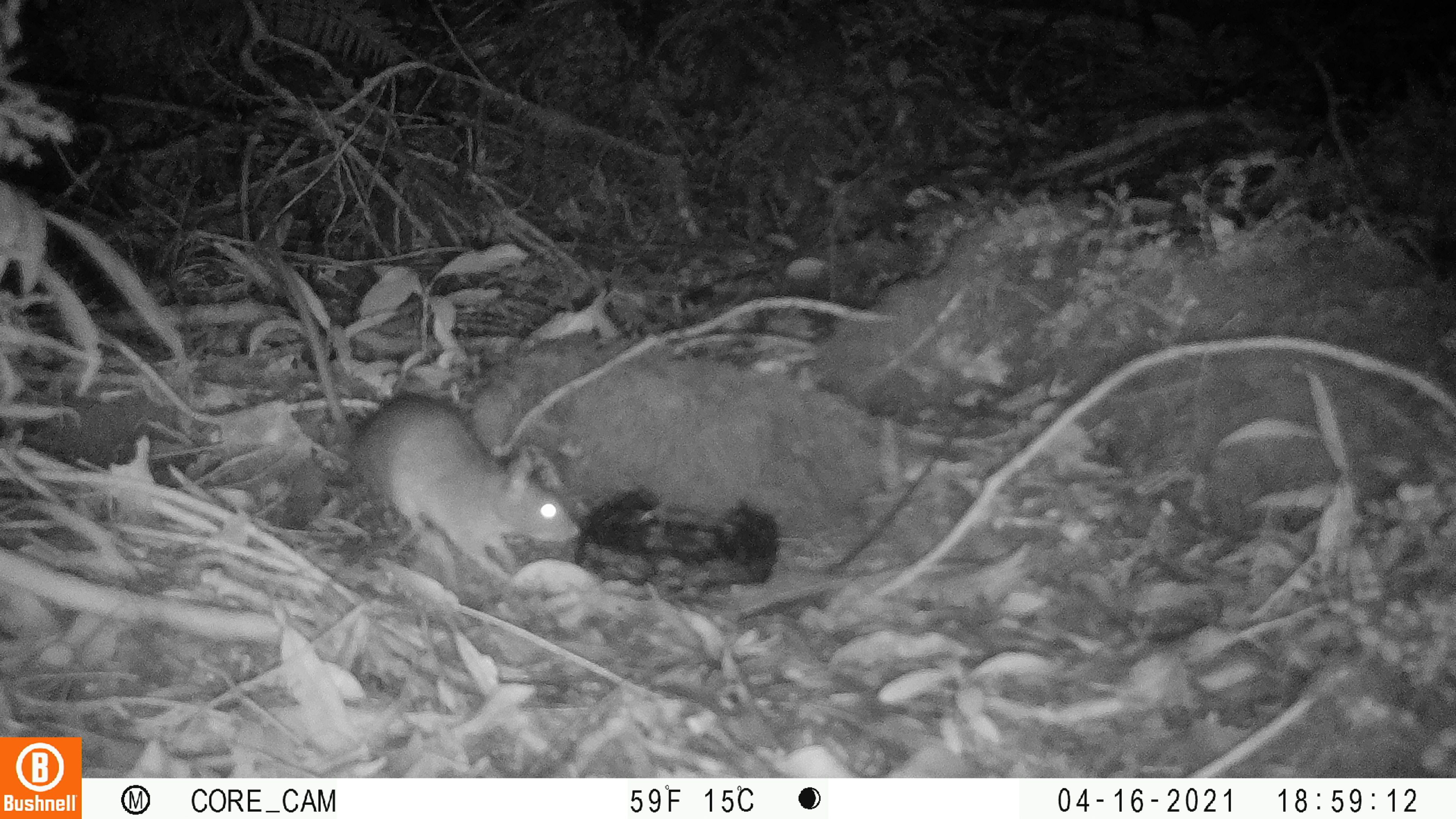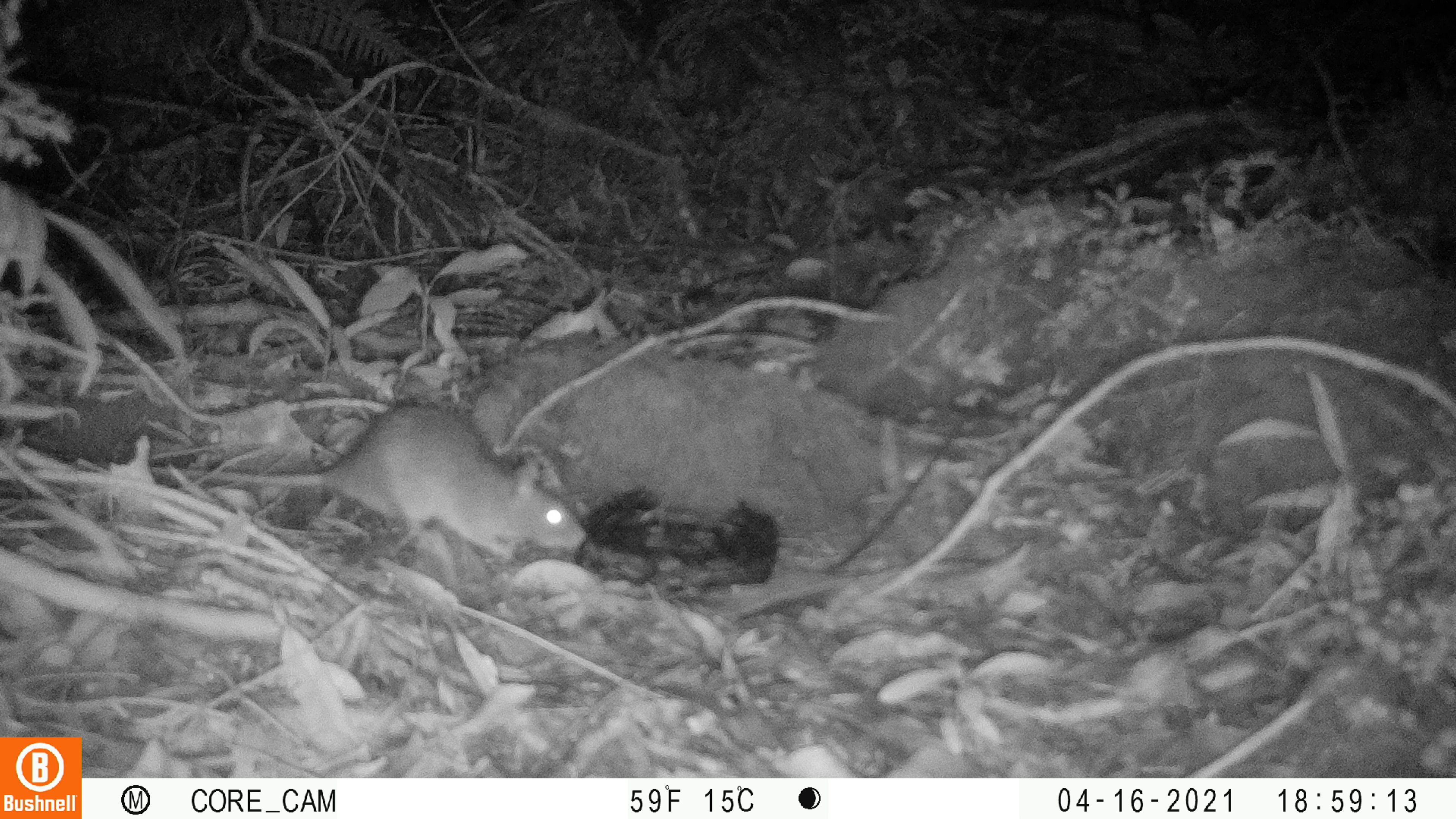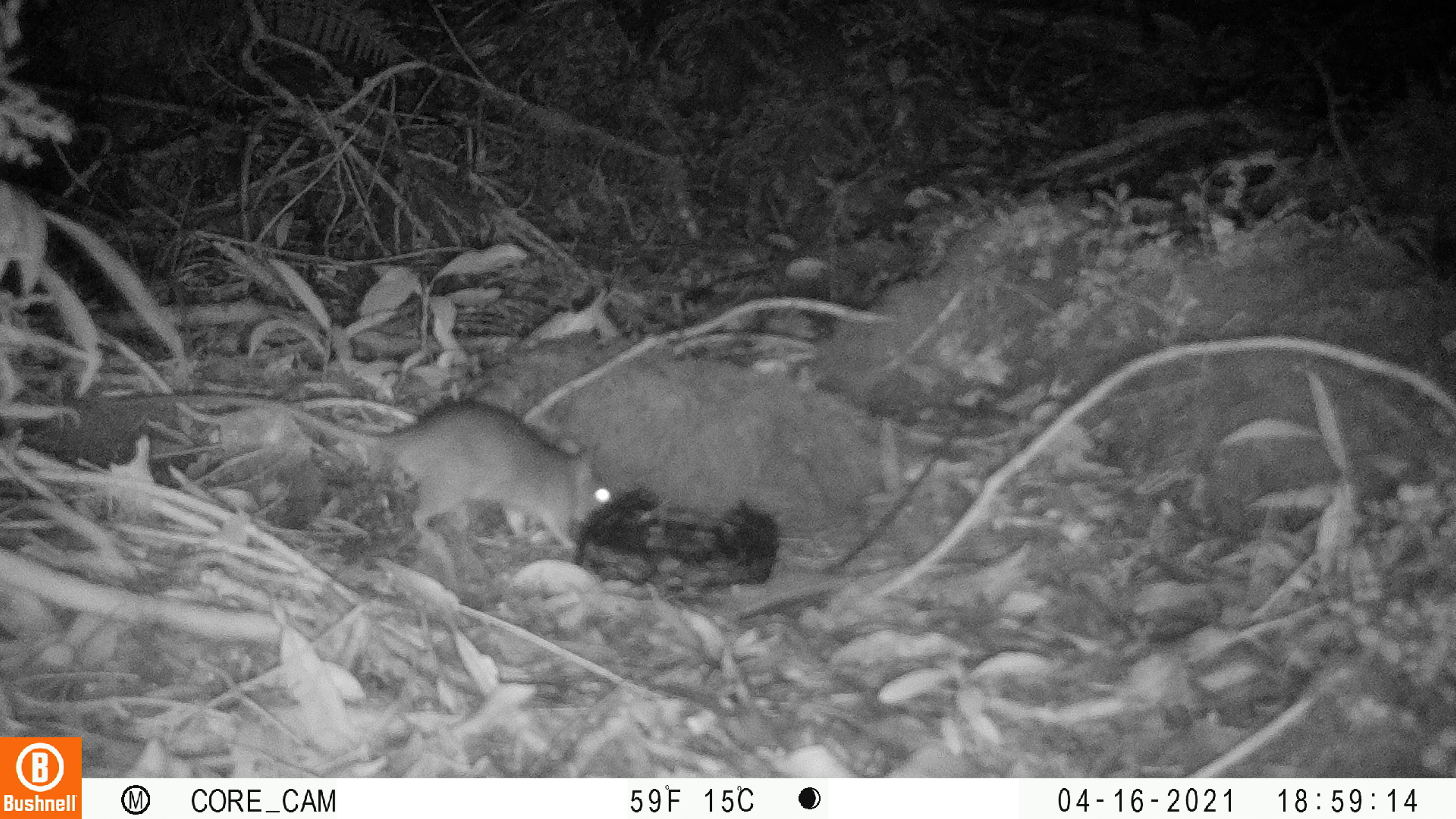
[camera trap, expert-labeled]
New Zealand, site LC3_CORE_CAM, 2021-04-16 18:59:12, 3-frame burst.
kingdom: Animalia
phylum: Chordata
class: Mammalia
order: Rodentia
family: Muridae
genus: Rattus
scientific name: Rattus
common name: rat